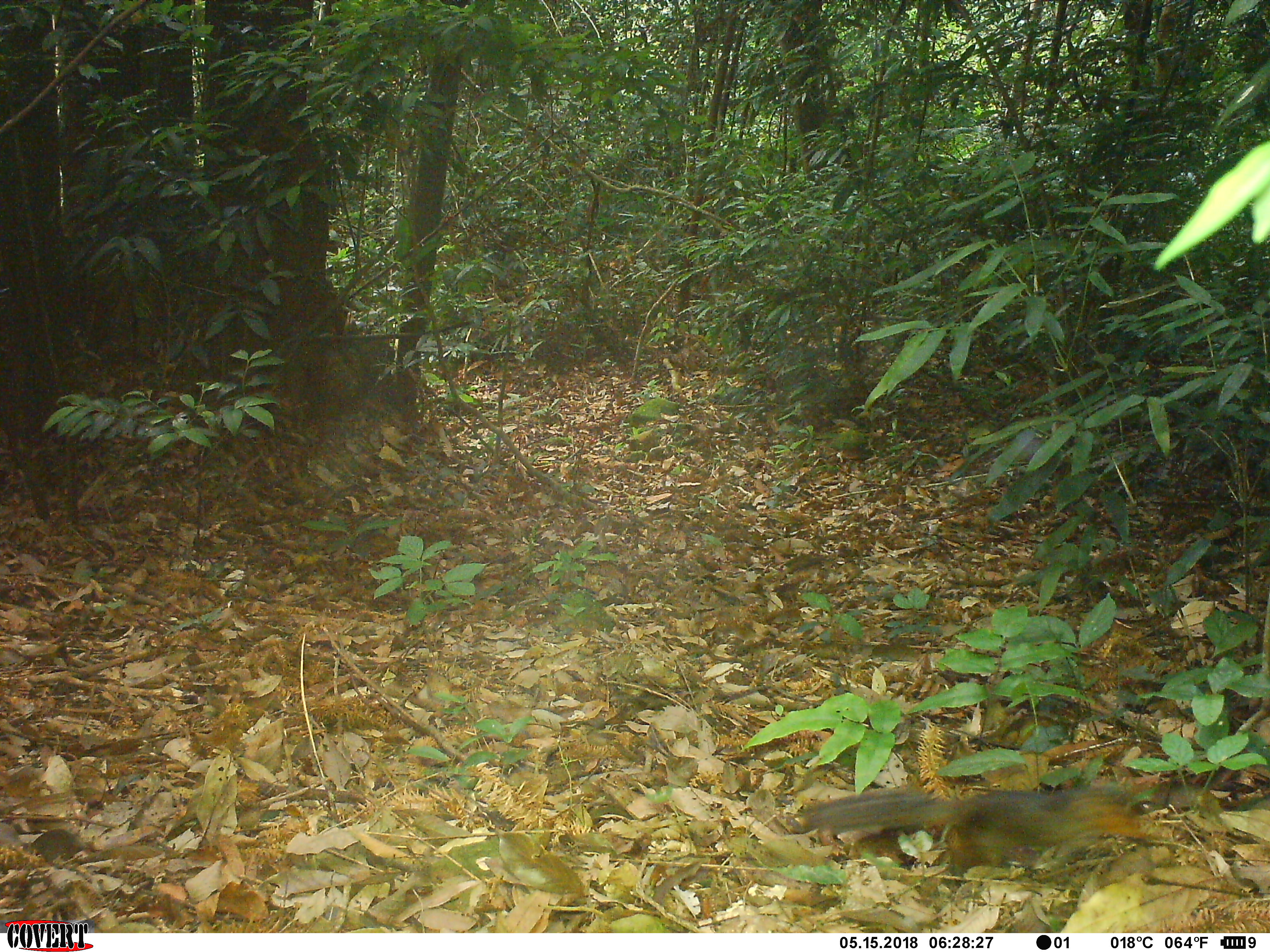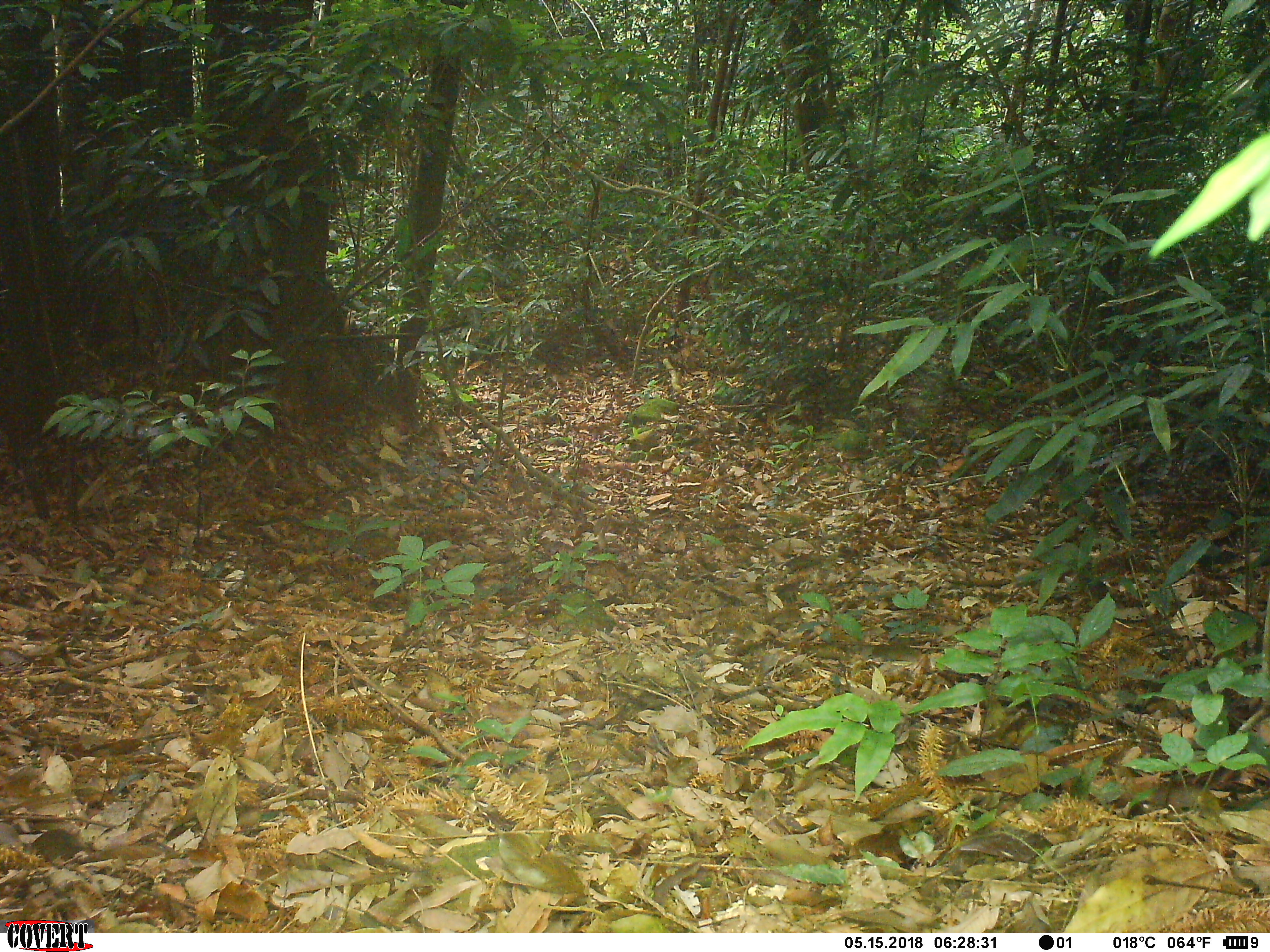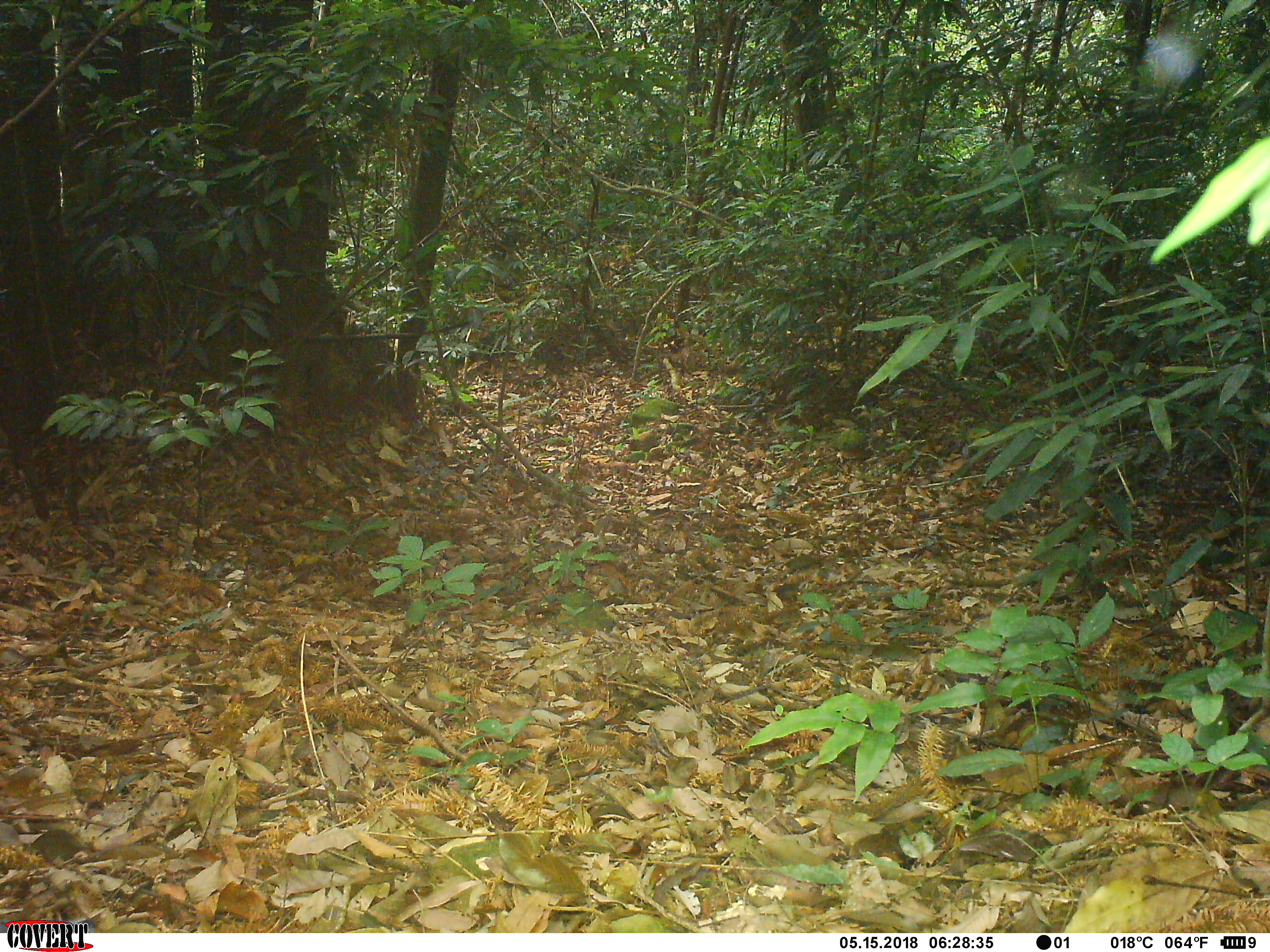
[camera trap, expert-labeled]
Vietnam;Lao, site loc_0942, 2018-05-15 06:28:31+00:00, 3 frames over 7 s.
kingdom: Animalia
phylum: Chordata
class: Mammalia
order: Rodentia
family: Sciuridae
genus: Dremomys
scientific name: Dremomys rufigenis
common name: red-cheeked squirrel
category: red cheeked squirrel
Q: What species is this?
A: Red cheeked squirrel (red-cheeked squirrel) (Dremomys rufigenis).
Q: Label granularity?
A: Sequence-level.